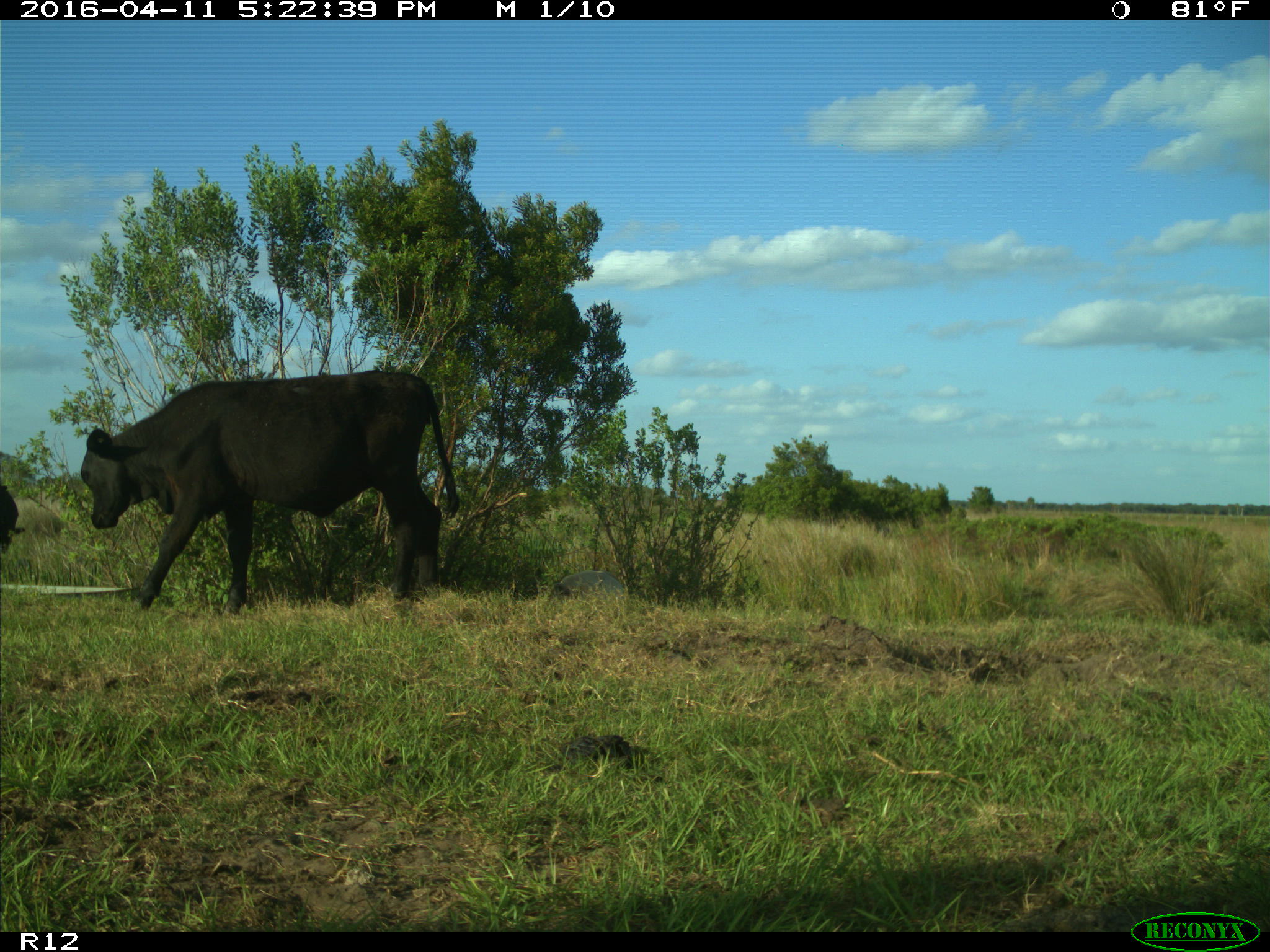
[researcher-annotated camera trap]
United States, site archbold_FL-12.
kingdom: Animalia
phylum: Chordata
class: Mammalia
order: Artiodactyla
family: Bovidae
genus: Bos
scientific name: Bos taurus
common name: domestic cow